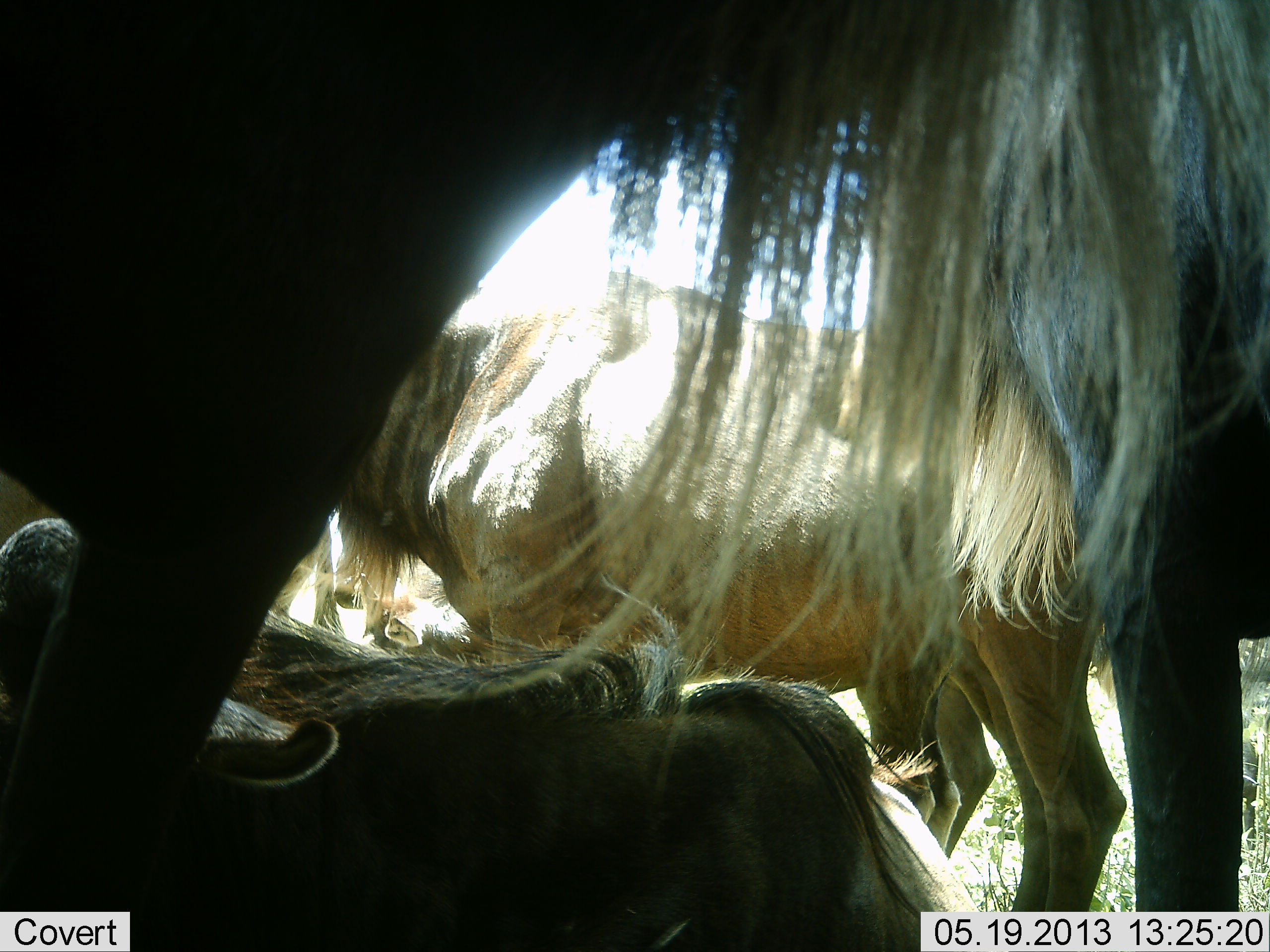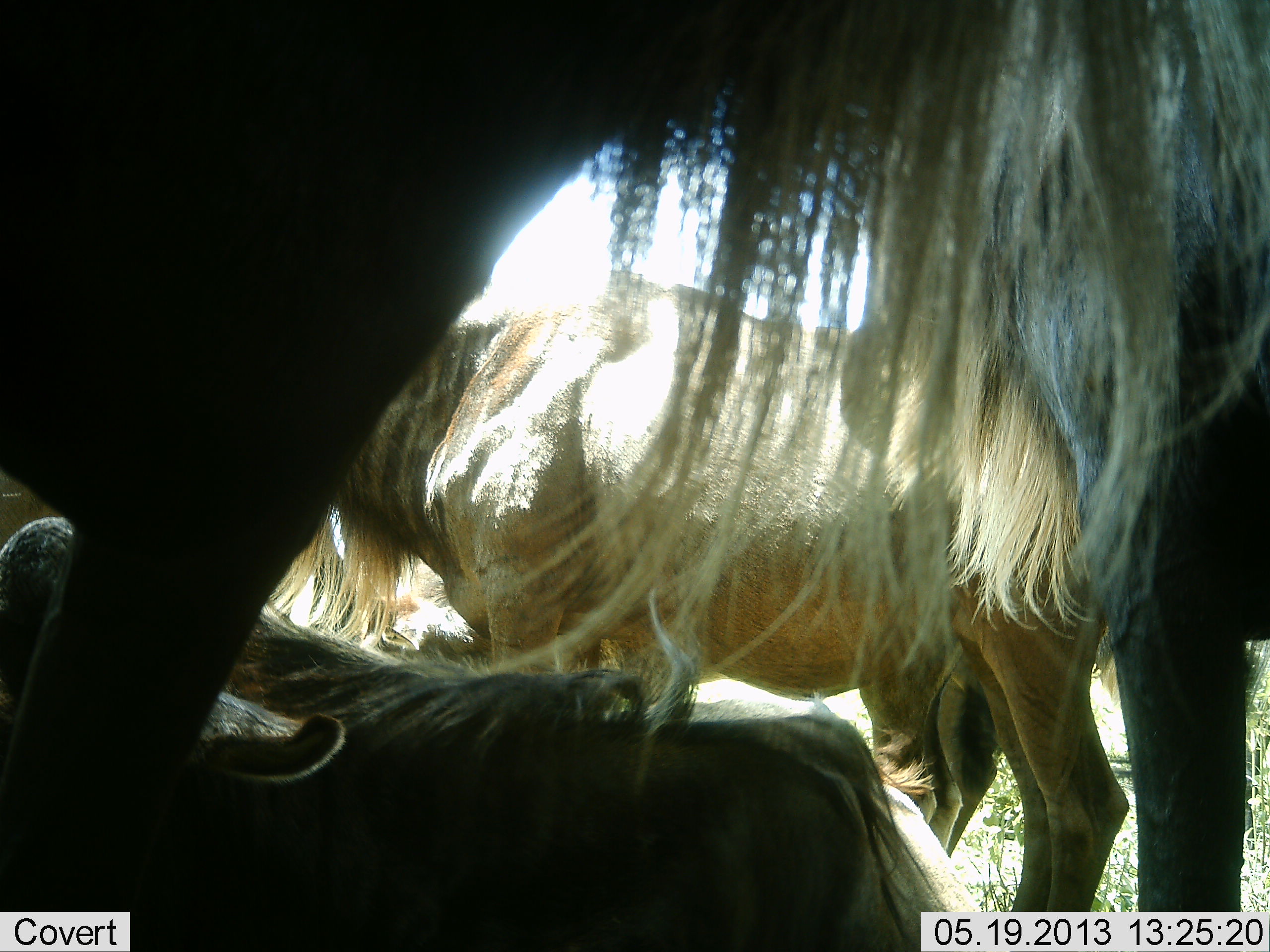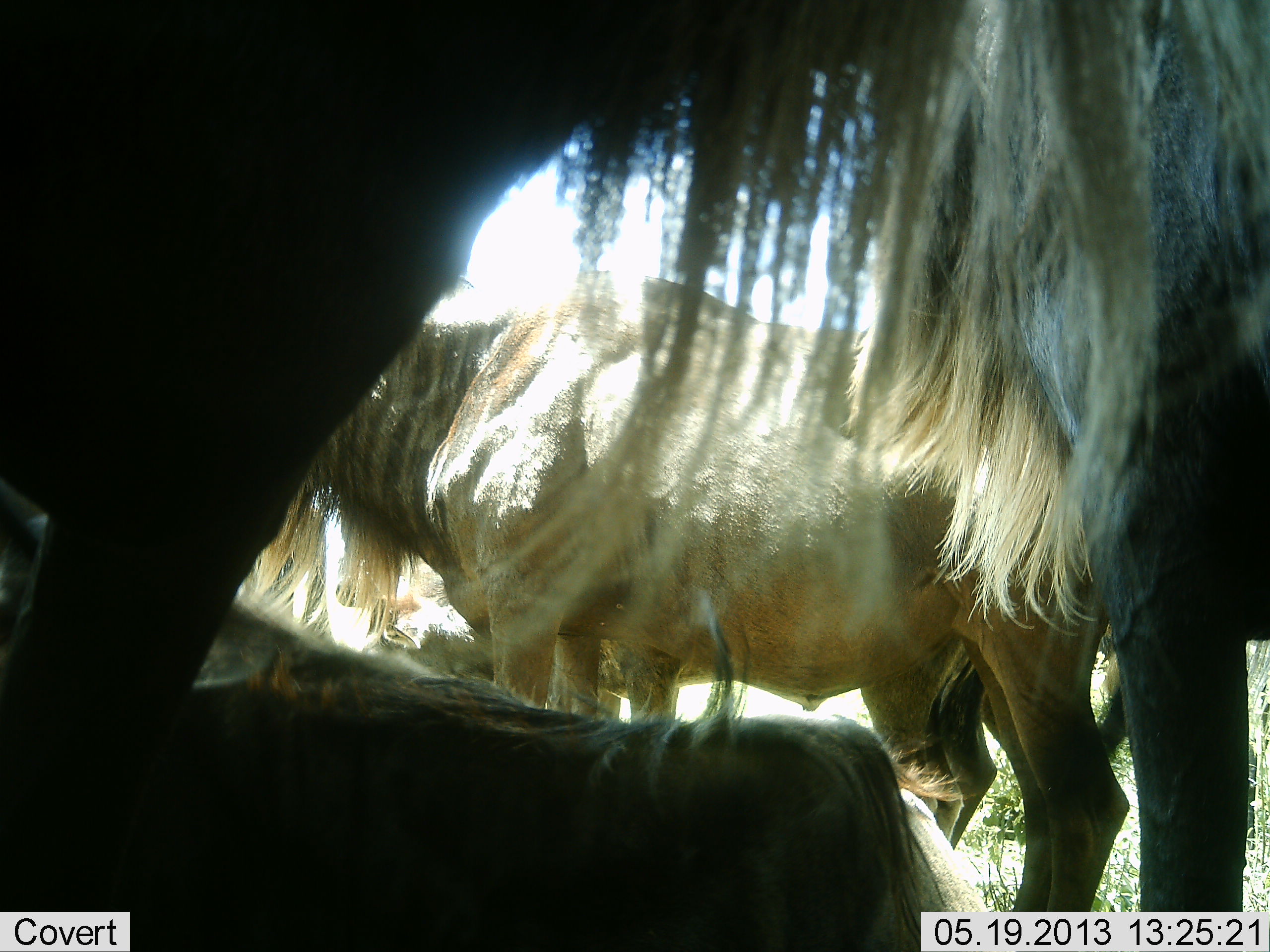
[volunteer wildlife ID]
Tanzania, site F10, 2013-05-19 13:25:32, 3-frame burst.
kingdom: Animalia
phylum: Chordata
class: Mammalia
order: Artiodactyla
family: Bovidae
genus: Connochaetes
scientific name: Connochaetes taurinus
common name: blue wildebeest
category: wildebeest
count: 4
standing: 90%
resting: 80%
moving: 20%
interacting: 10%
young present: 10%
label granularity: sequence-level